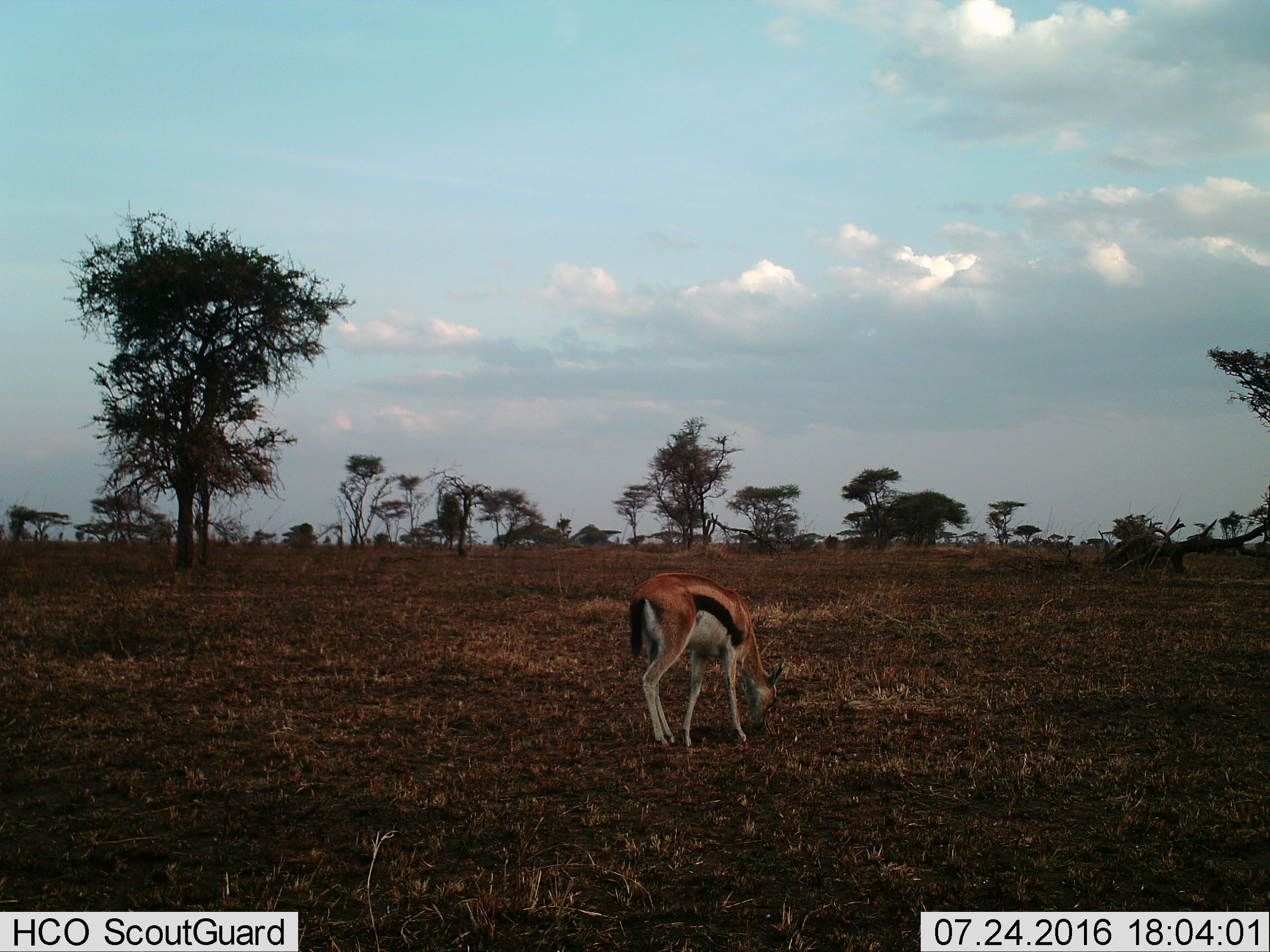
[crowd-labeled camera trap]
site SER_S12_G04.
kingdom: Animalia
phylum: Chordata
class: Mammalia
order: Artiodactyla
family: Bovidae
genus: Eudorcas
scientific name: Eudorcas thomsonii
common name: thomson's gazelle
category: gazellethomsons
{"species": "gazellethomsons (thomson's gazelle) (Eudorcas thomsonii)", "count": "1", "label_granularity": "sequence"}